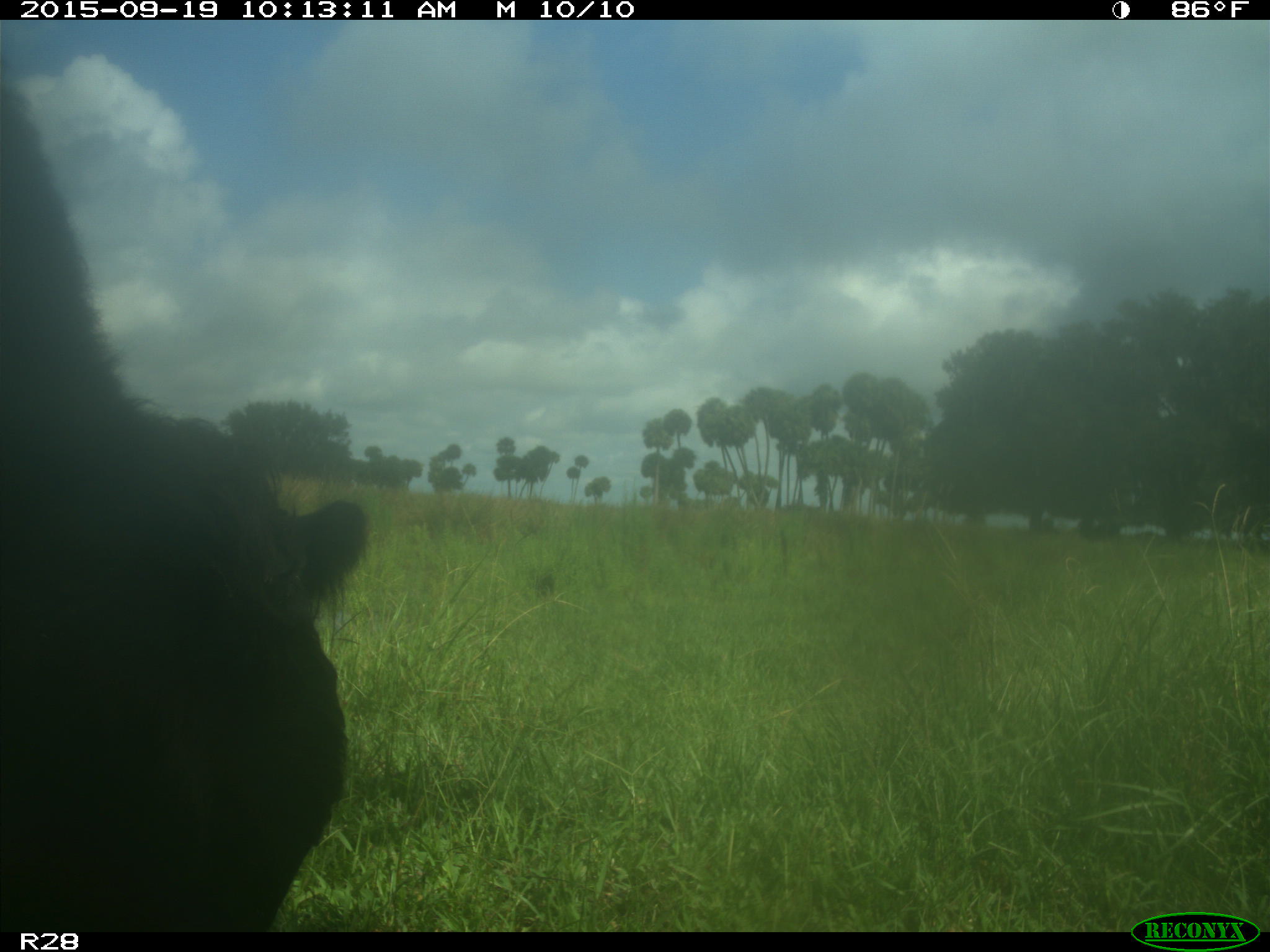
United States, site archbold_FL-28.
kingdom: Animalia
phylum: Chordata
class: Mammalia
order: Artiodactyla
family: Bovidae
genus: Bos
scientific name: Bos taurus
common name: domestic cow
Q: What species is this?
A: Bos taurus (domestic cow).